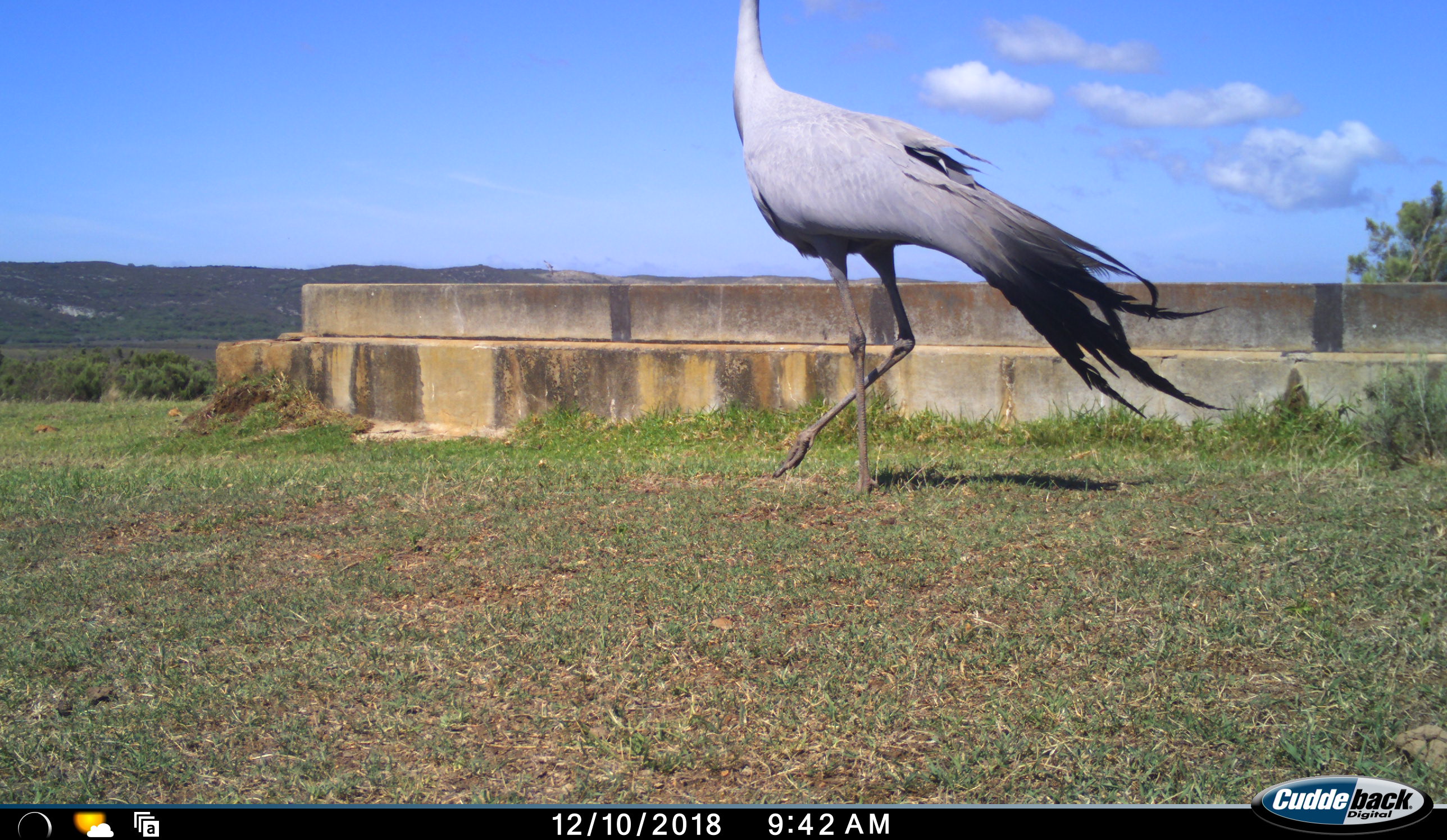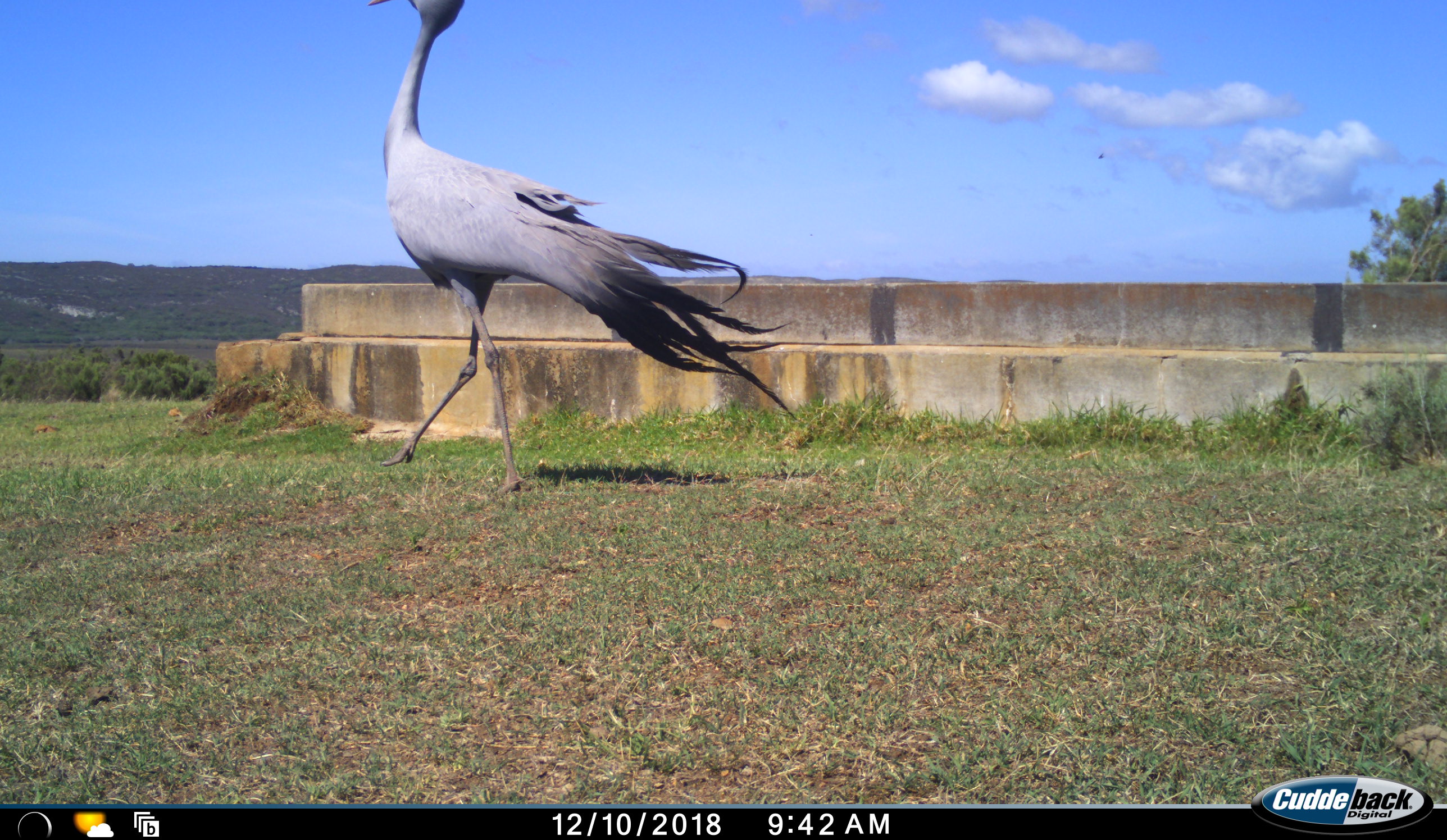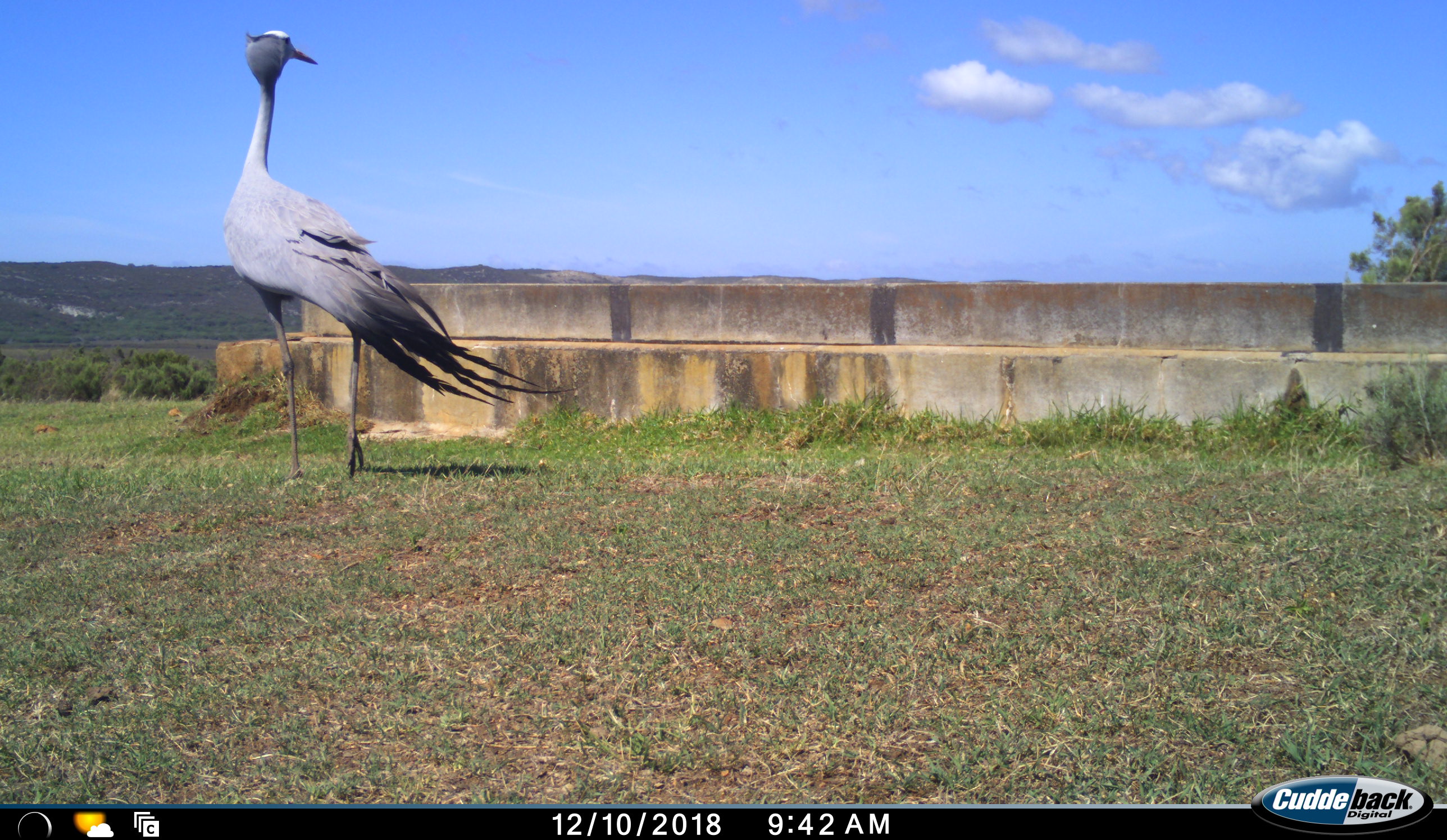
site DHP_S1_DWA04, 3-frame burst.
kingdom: Animalia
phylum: Chordata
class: Aves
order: Gruiformes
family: Gruidae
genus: Anthropoides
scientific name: Anthropoides paradiseus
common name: blue crane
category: craneblue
Craneblue (blue crane) (Anthropoides paradiseus), count 1. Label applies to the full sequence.